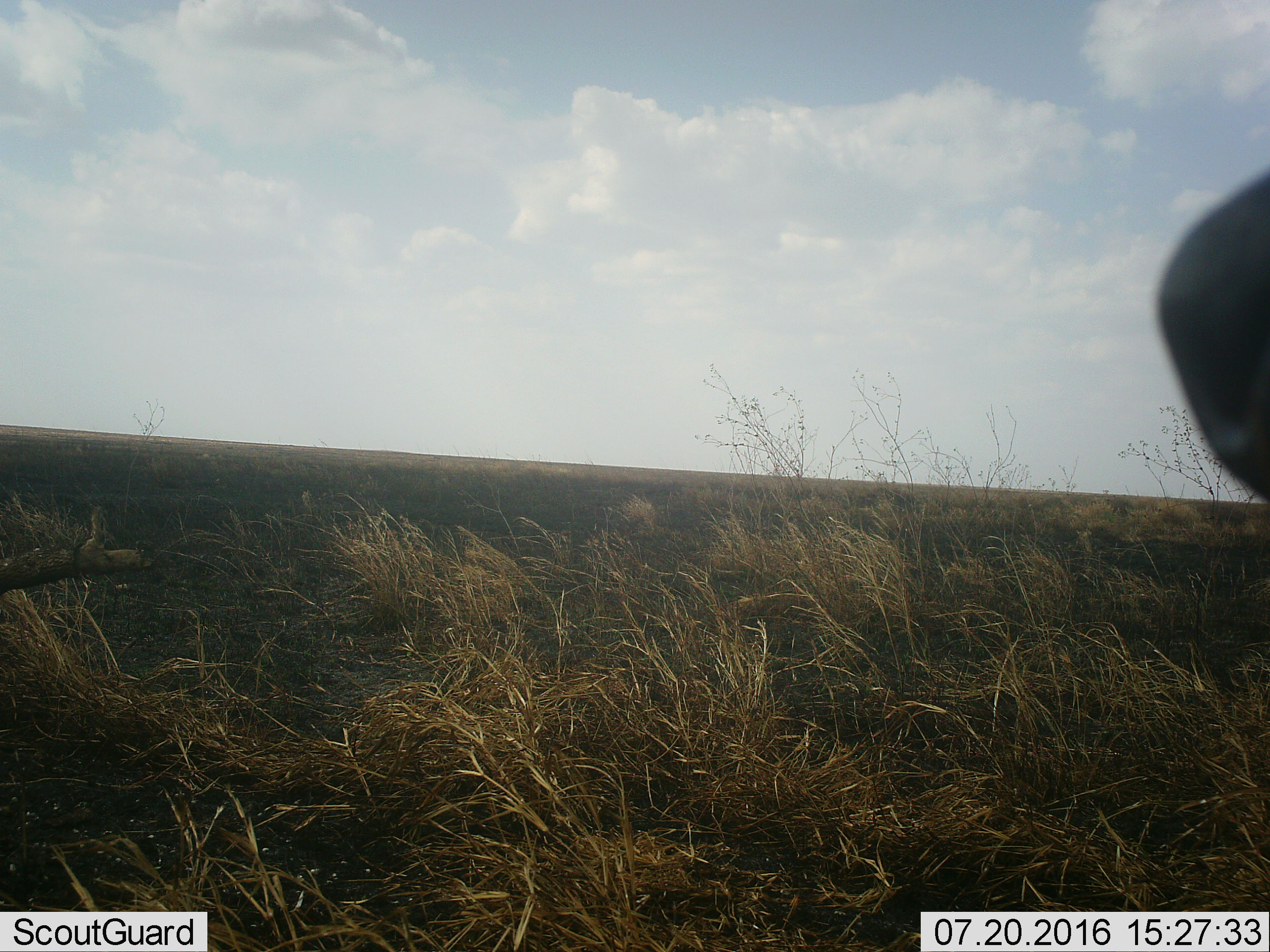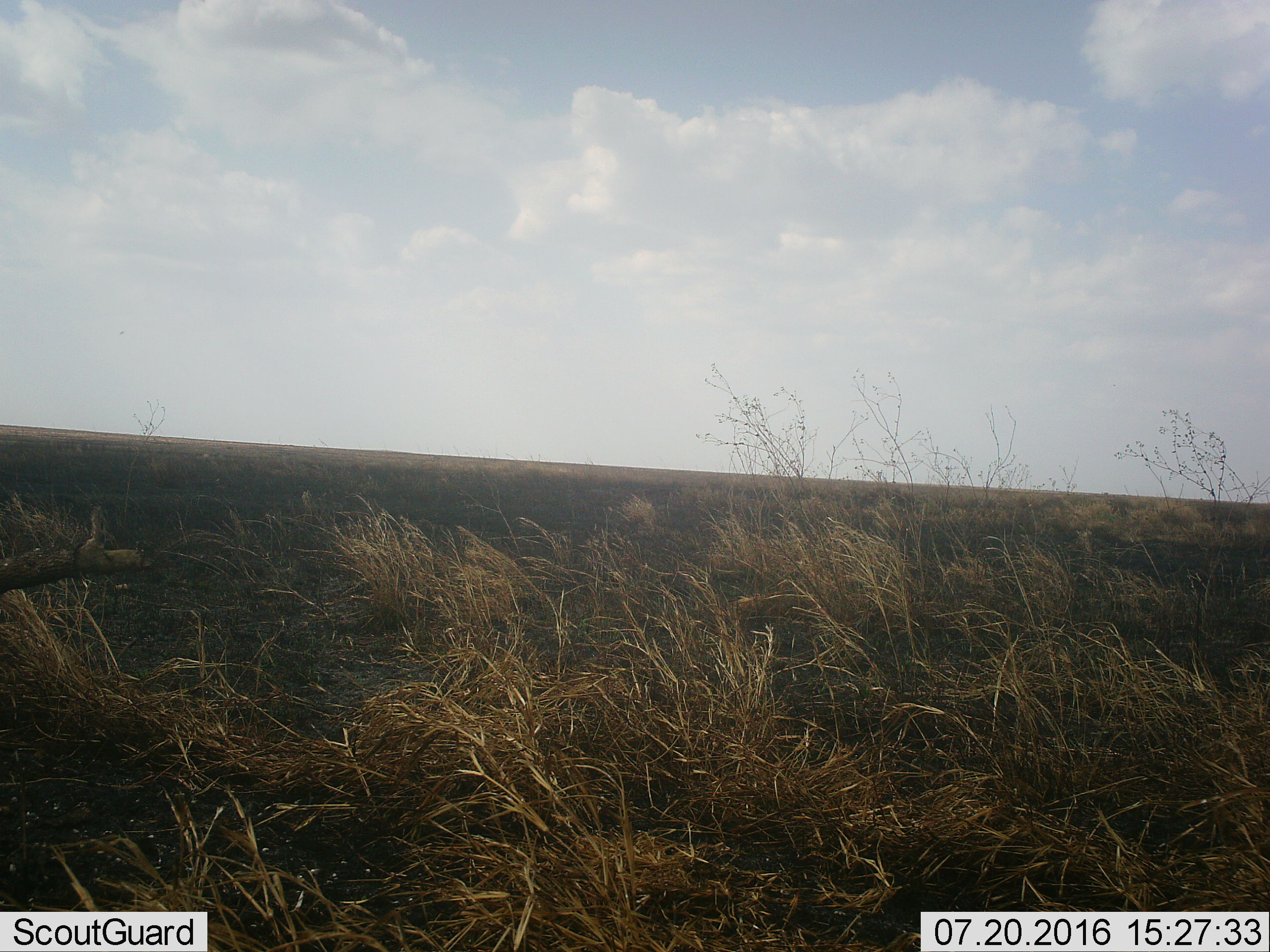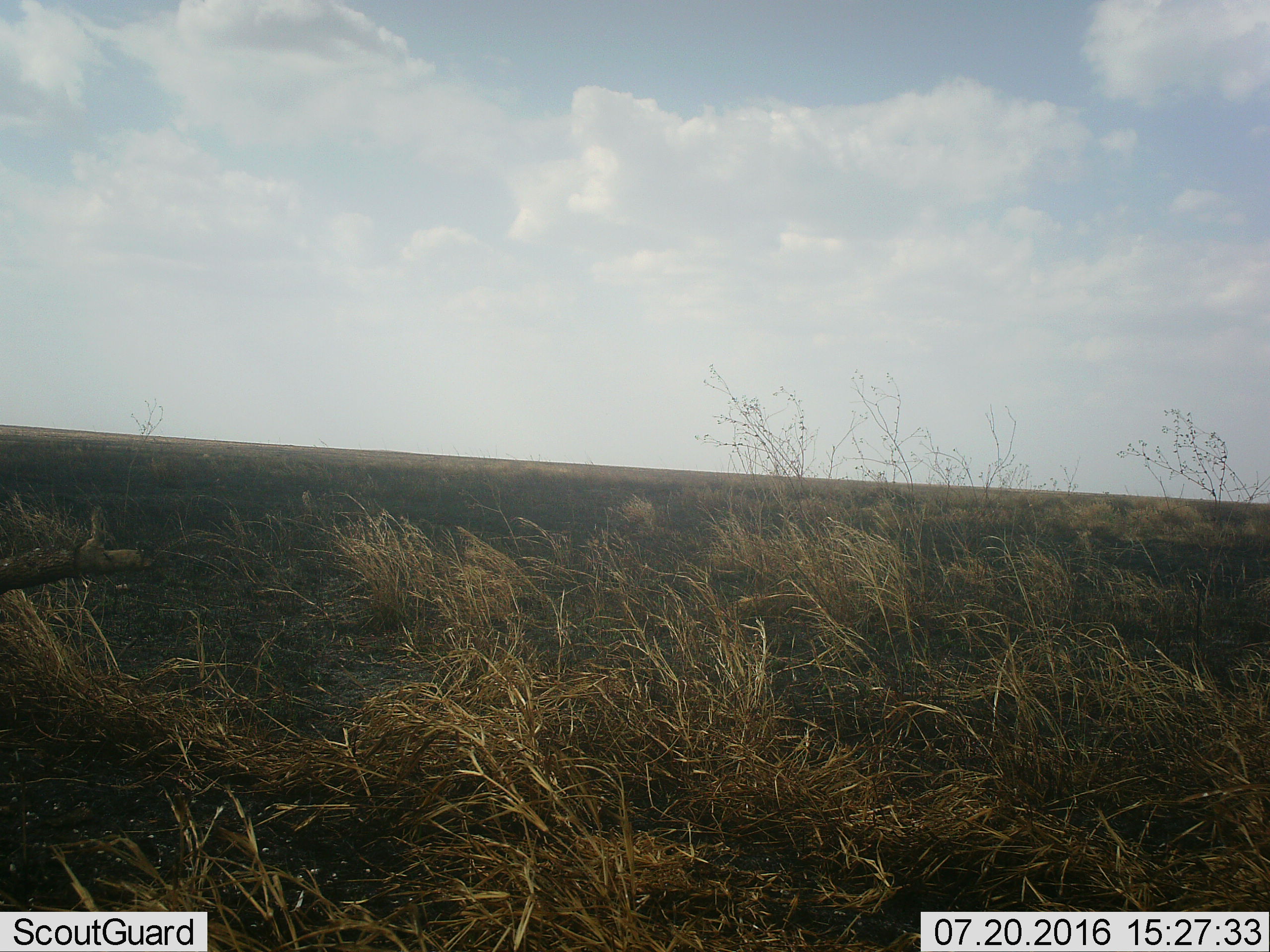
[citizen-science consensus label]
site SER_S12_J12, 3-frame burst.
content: unidentified animal